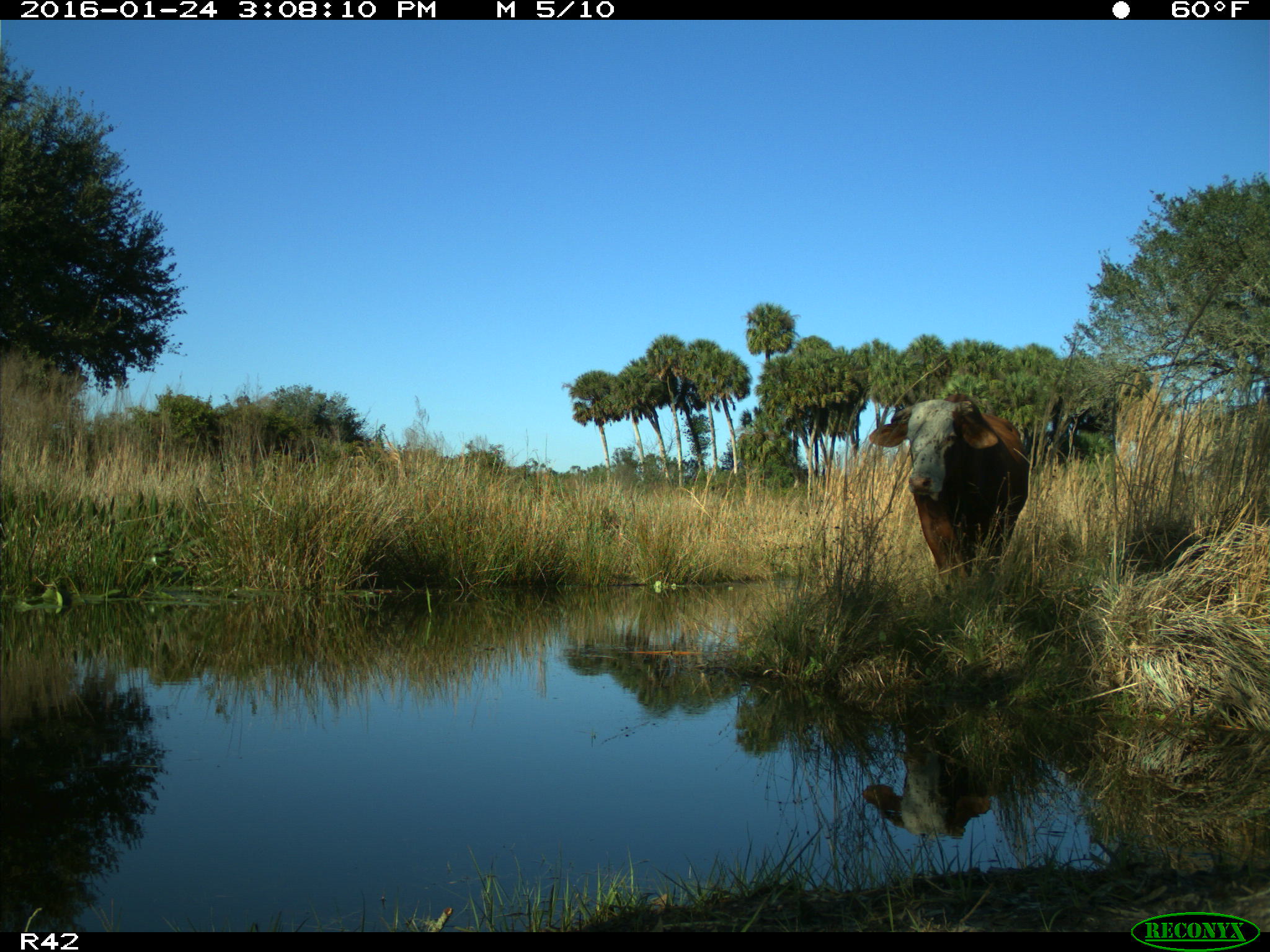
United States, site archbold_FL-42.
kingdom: Animalia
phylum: Chordata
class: Mammalia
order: Artiodactyla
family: Bovidae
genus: Bos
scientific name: Bos taurus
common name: domestic cow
Bos taurus (domestic cow).